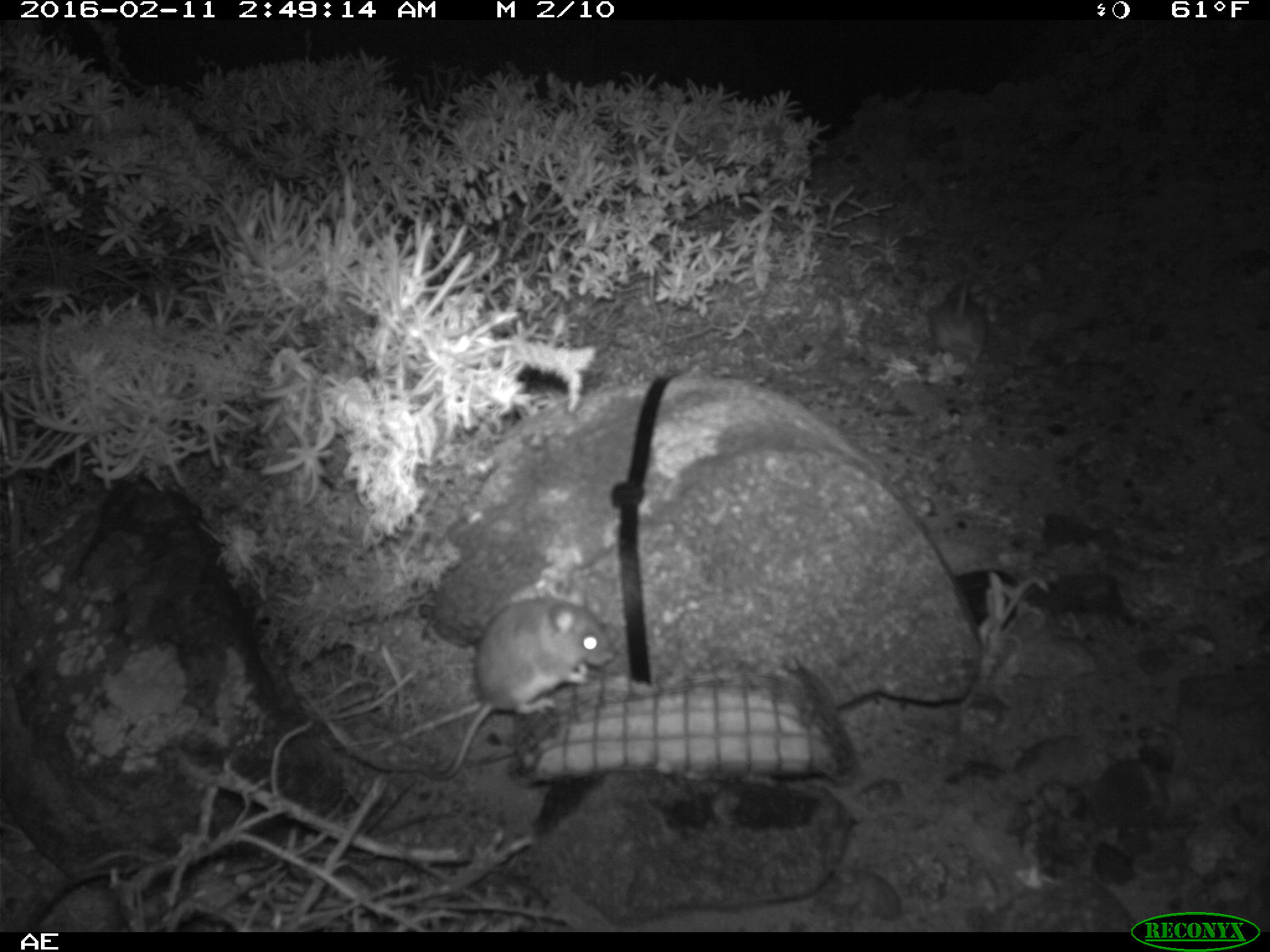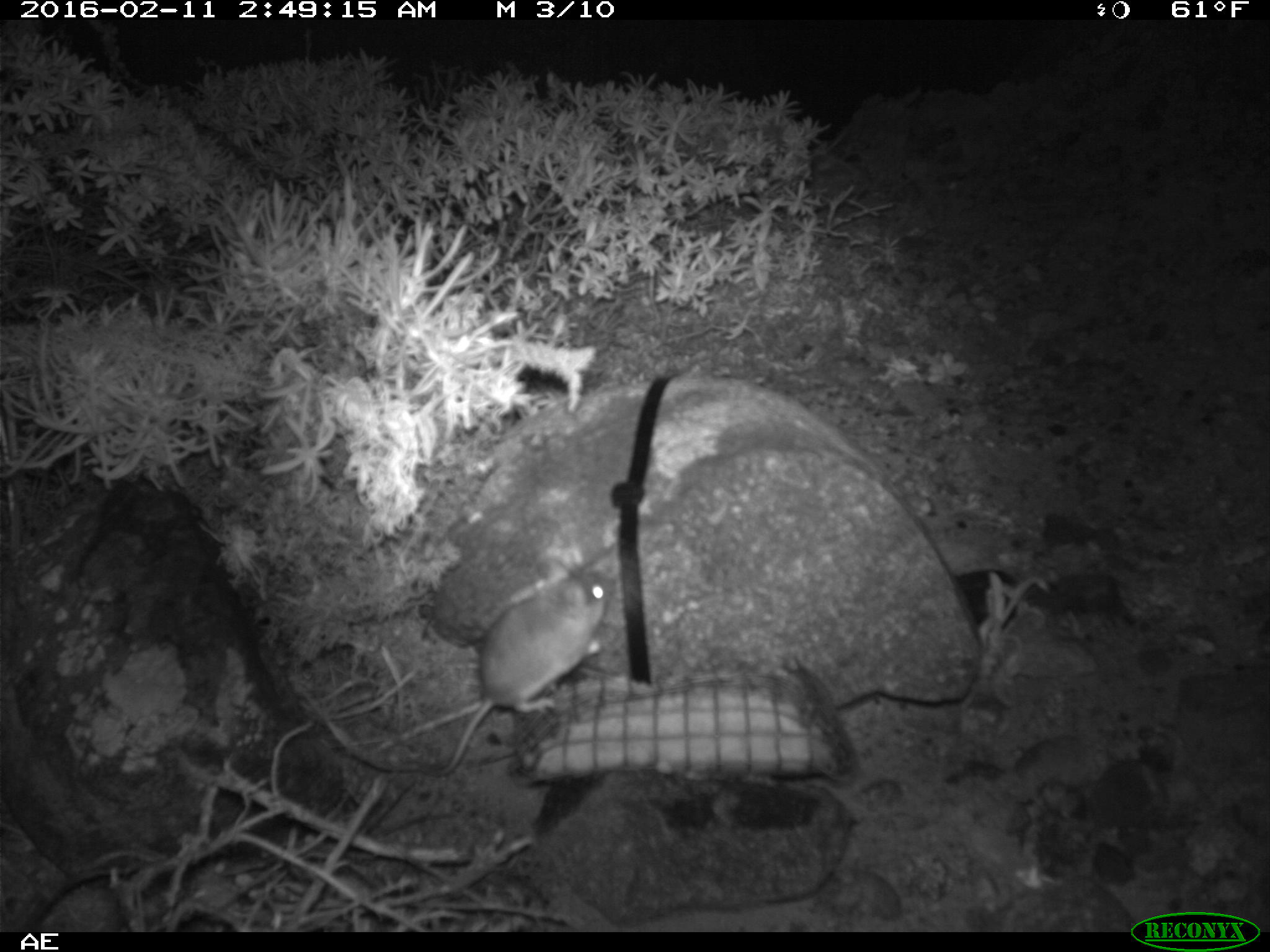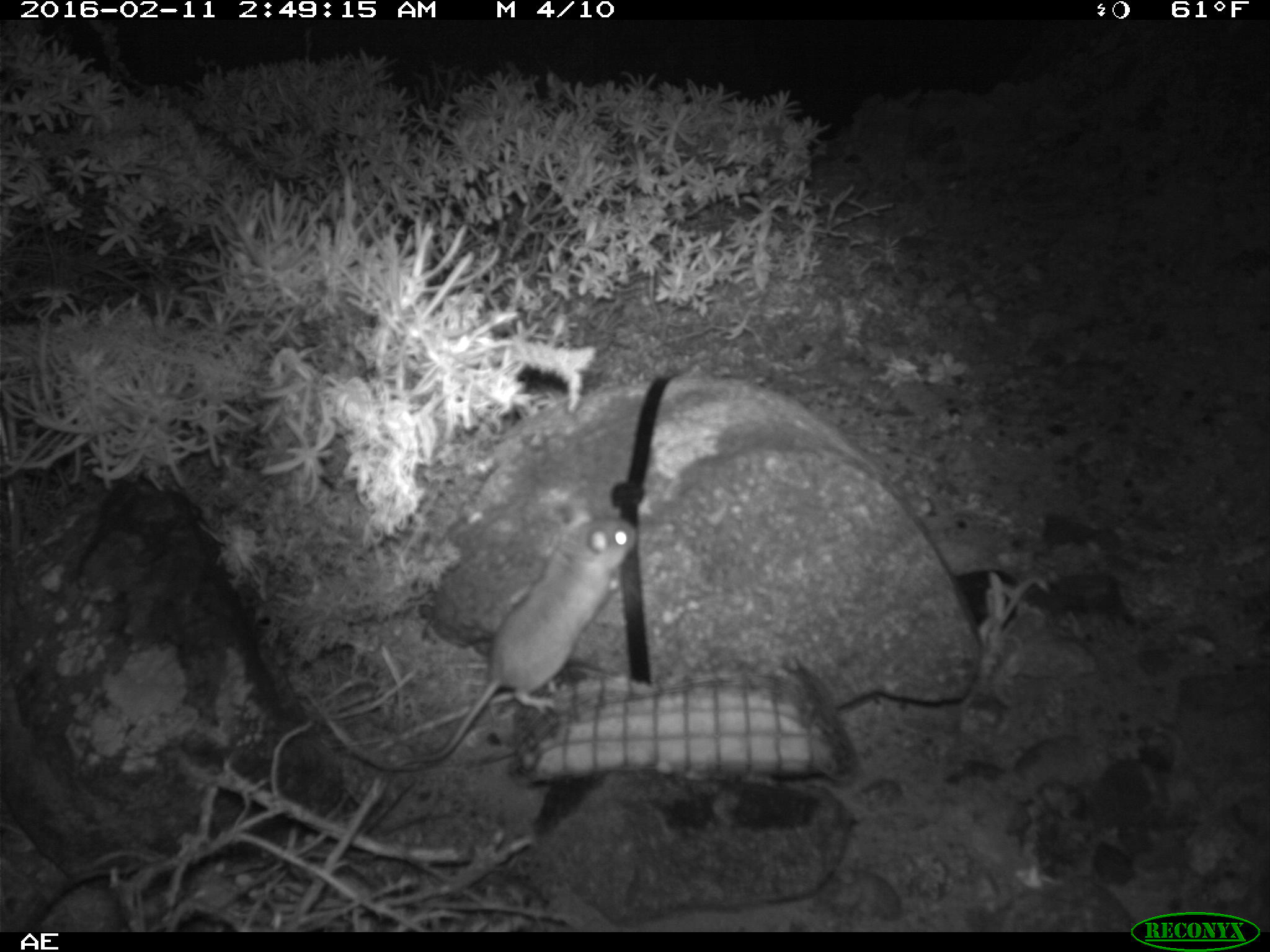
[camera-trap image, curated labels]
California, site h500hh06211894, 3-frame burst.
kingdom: Animalia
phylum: Chordata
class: Mammalia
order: Rodentia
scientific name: Rodentia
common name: rodent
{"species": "rodent (Rodentia)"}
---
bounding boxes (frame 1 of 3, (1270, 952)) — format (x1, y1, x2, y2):
rodent: (417, 581, 614, 782); (930, 281, 988, 369)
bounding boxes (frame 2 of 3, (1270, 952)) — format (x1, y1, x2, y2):
rodent: (426, 555, 615, 777)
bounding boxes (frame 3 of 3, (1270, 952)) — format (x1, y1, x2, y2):
rodent: (394, 516, 634, 770)